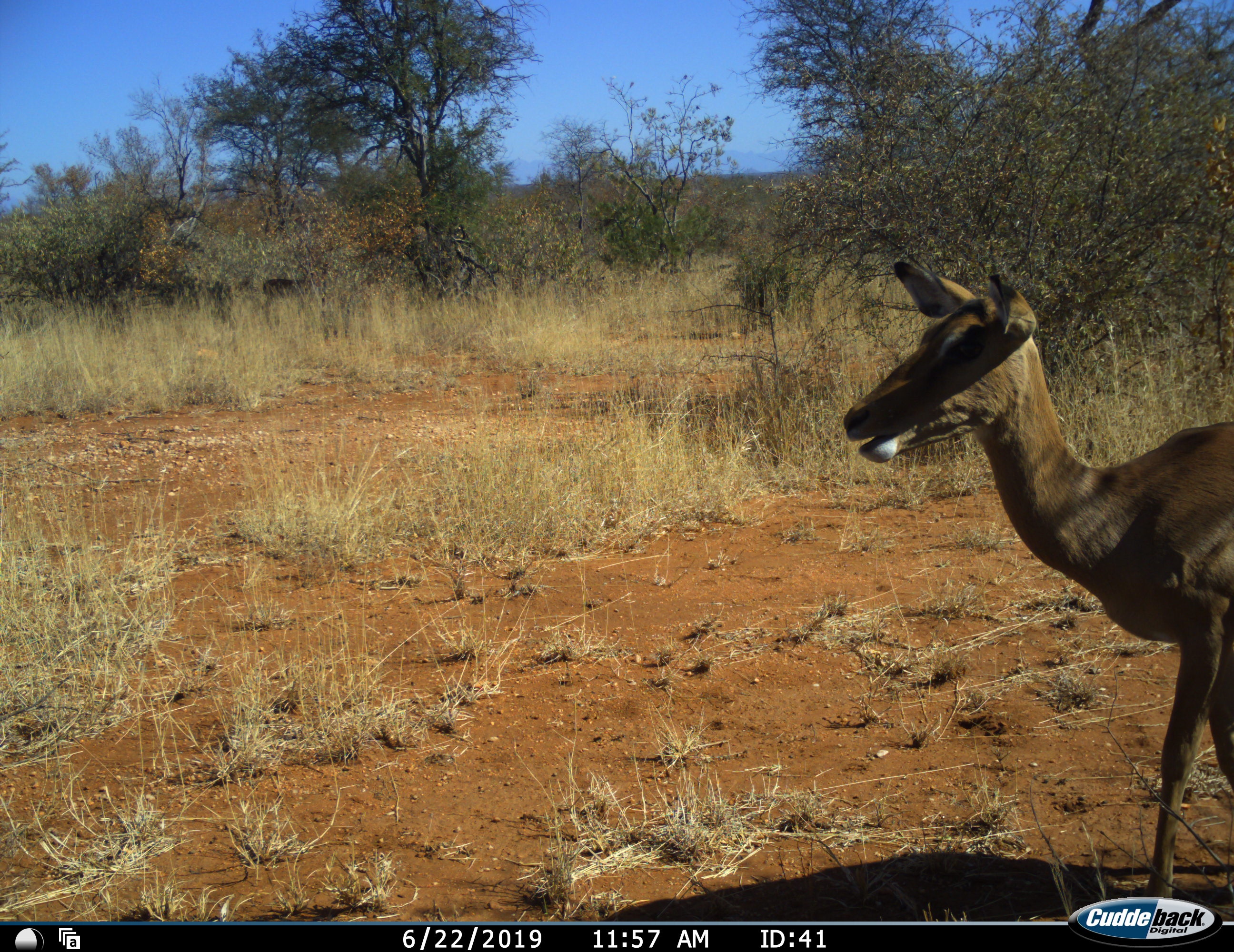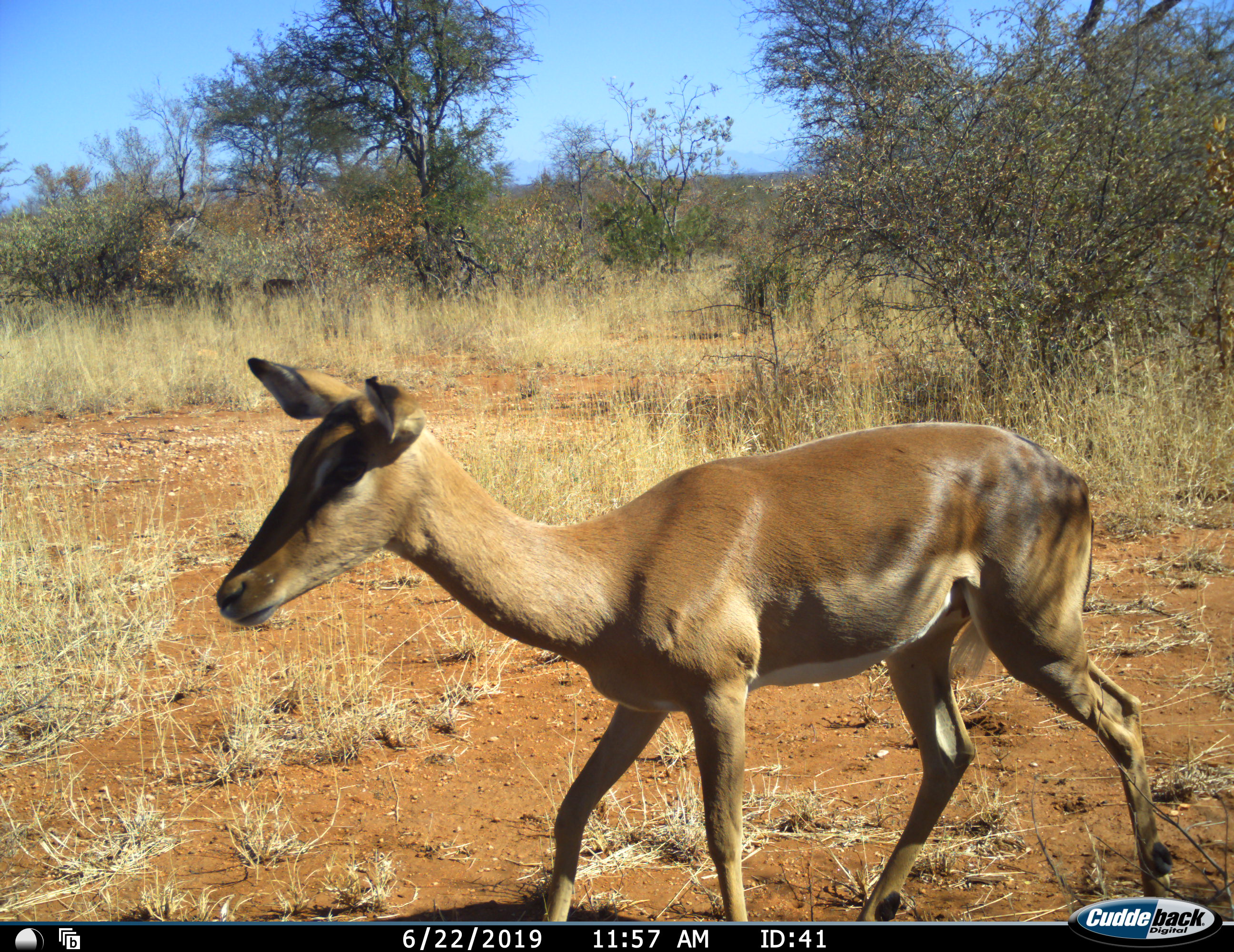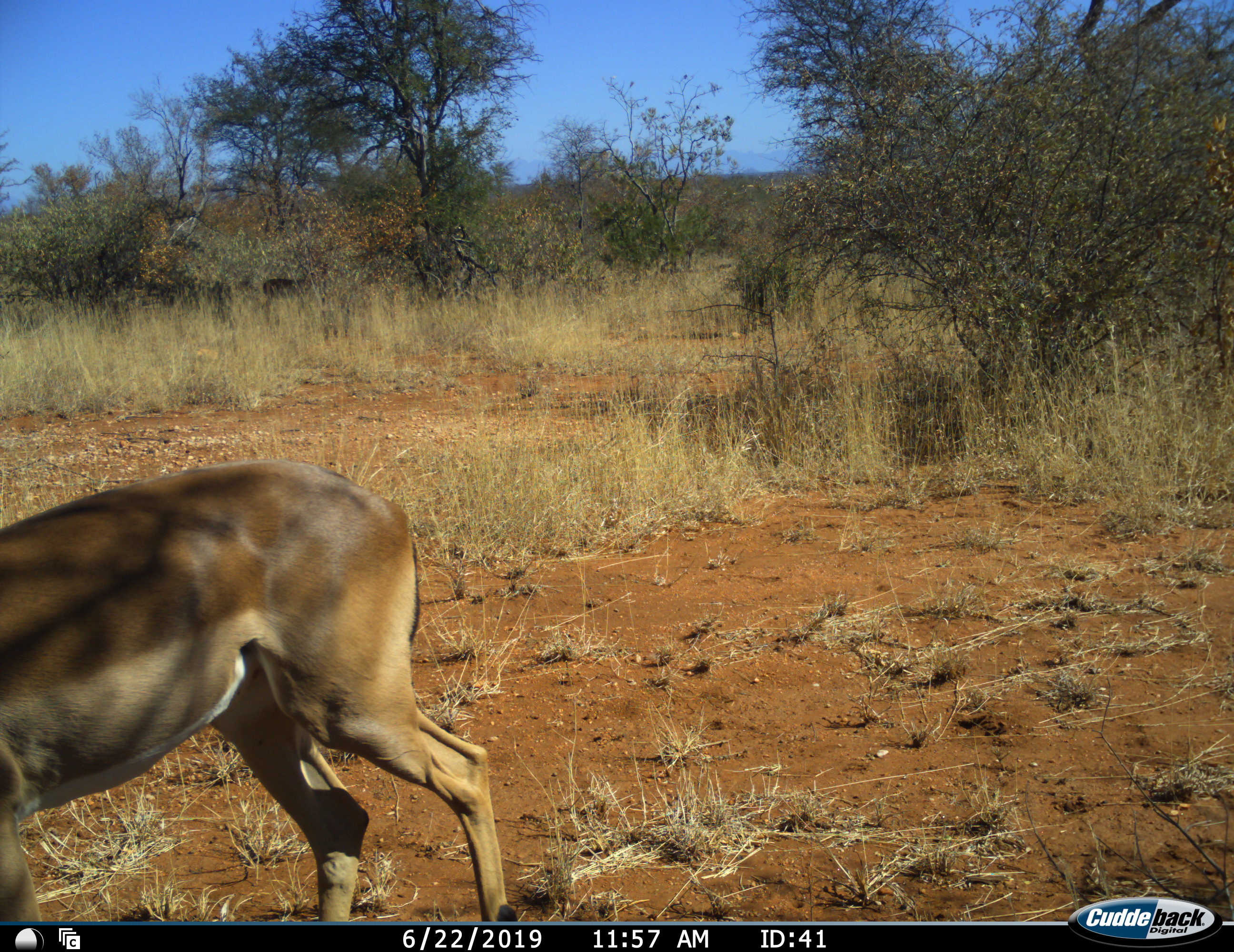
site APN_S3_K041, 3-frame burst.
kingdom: Animalia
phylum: Chordata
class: Mammalia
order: Artiodactyla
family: Bovidae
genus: Aepyceros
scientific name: Aepyceros melampus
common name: impala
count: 1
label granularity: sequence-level